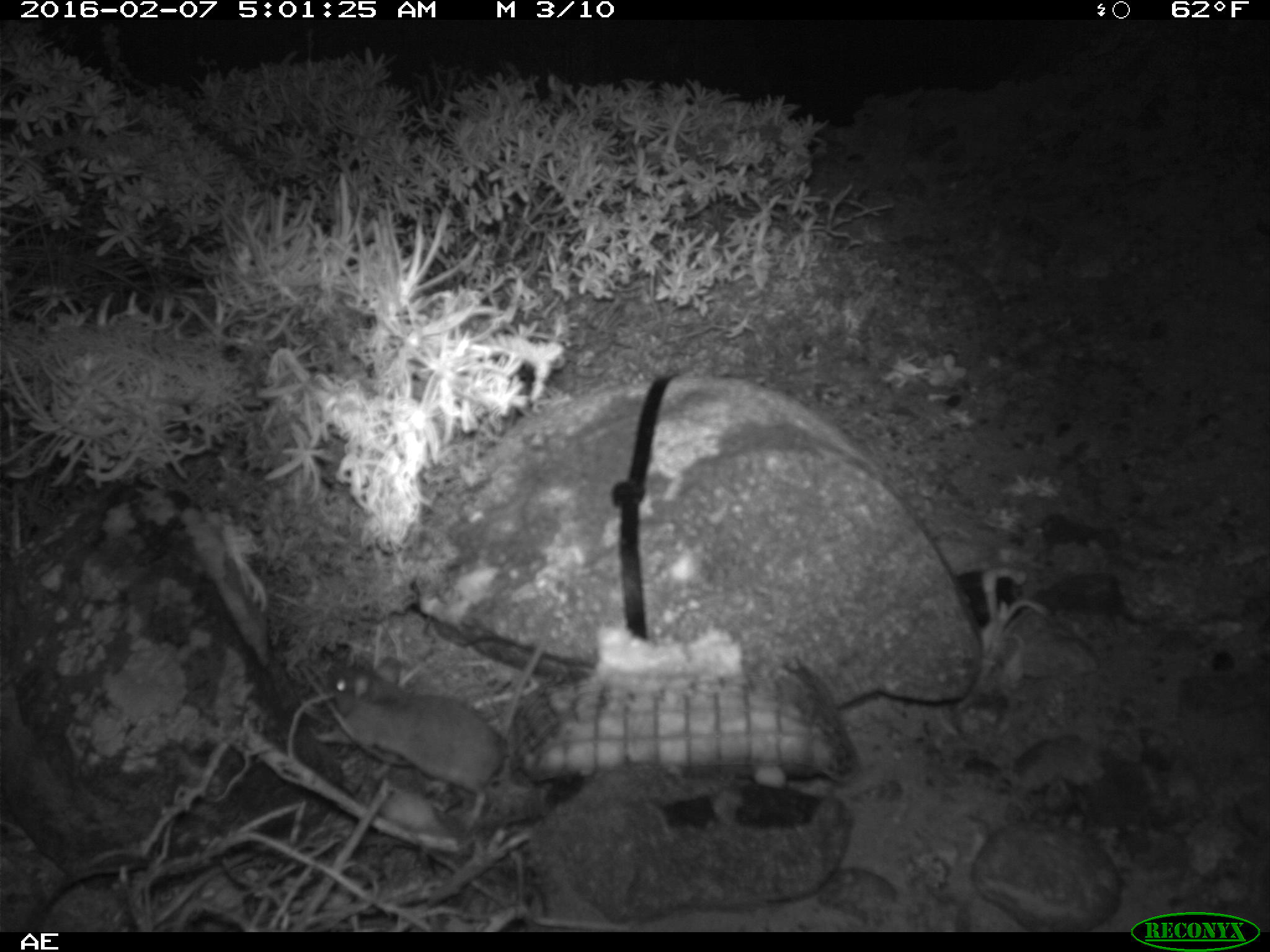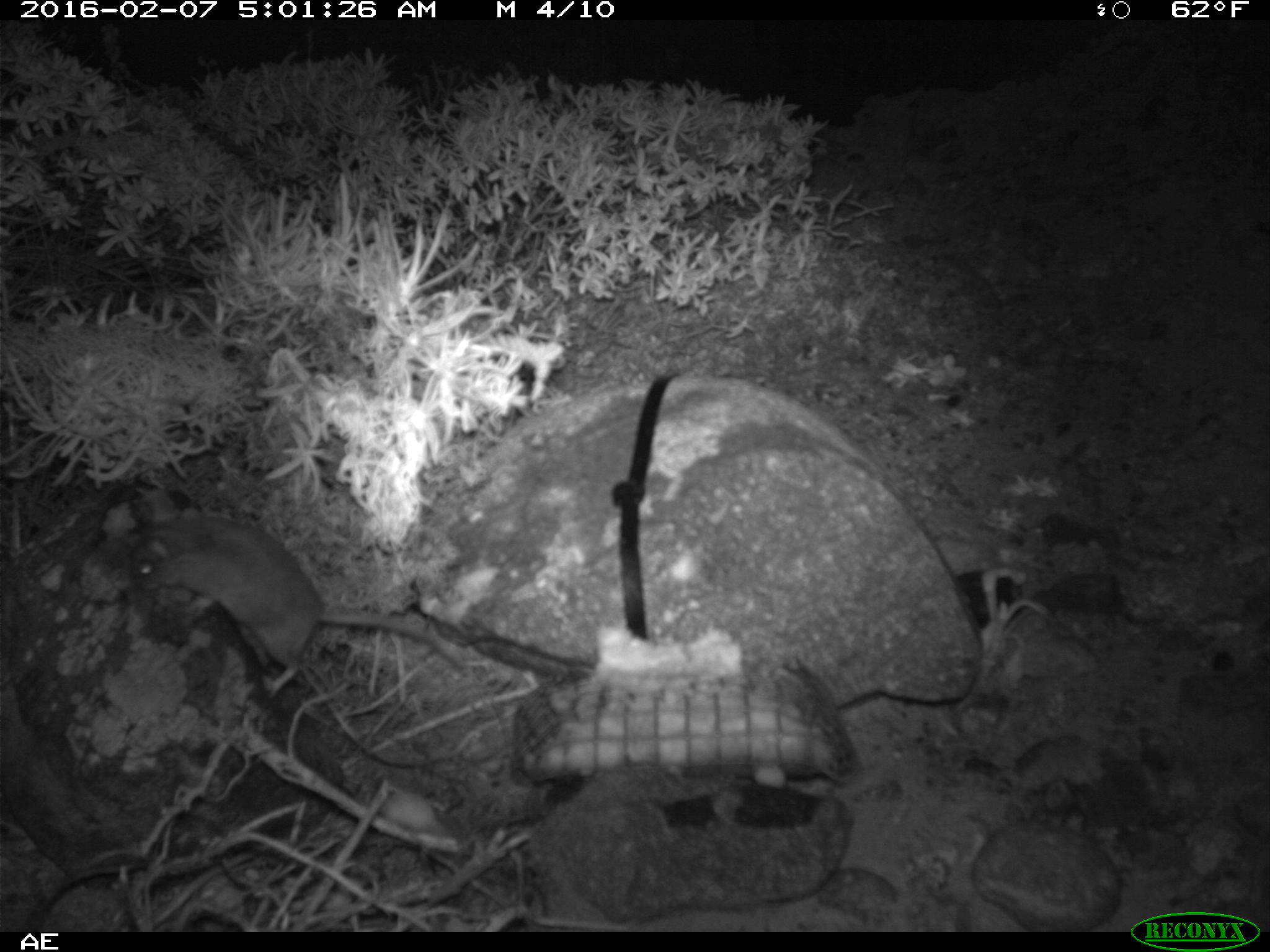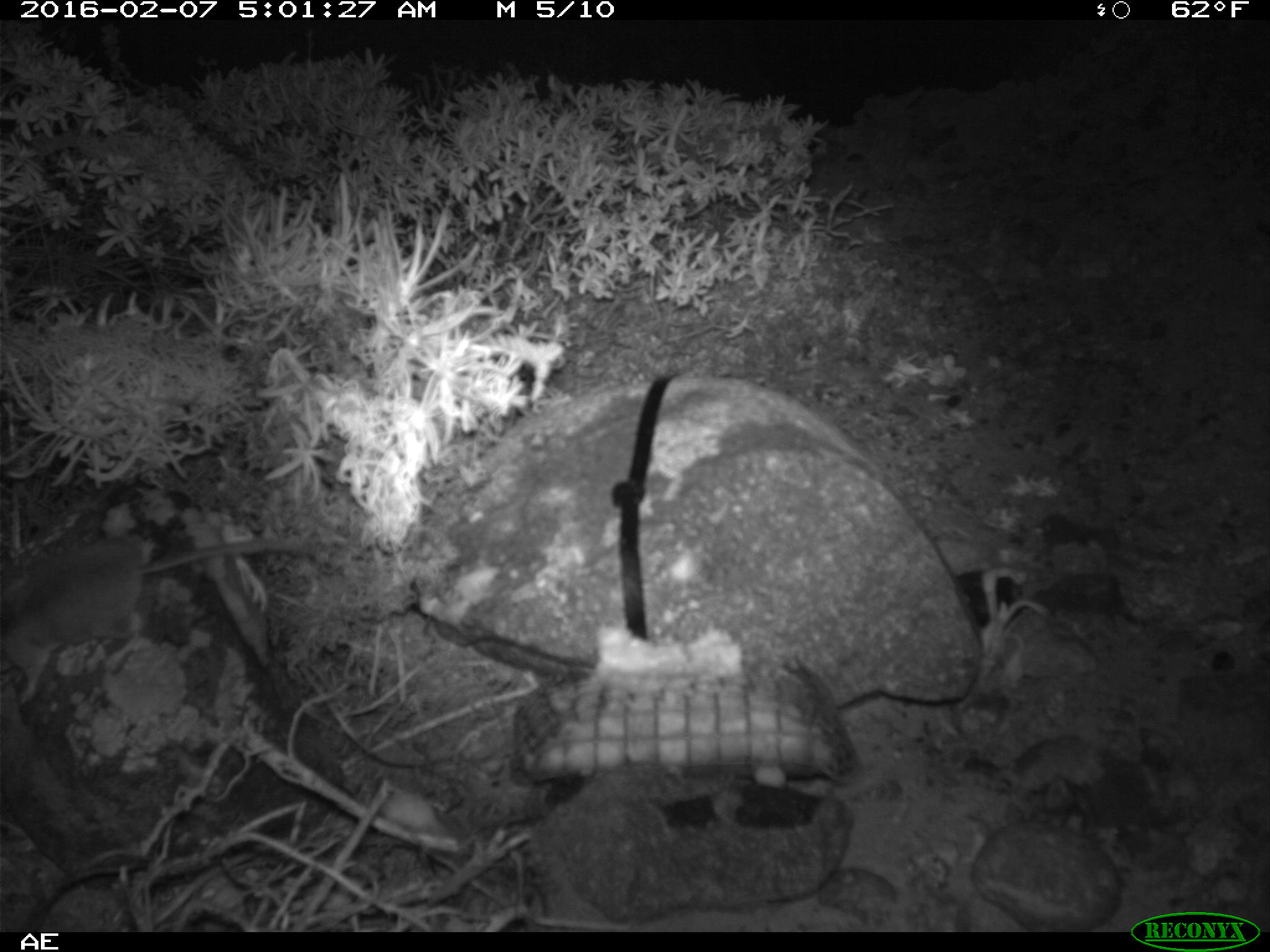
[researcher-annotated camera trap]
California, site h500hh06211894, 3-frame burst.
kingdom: Animalia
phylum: Chordata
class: Mammalia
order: Rodentia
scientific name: Rodentia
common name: rodent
Rodent (Rodentia).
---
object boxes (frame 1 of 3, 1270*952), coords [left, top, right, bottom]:
rodent: [321, 648, 546, 824]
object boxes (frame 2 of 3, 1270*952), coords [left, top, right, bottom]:
rodent: [119, 519, 468, 702]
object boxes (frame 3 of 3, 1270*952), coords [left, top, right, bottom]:
rodent: [0, 534, 300, 703]